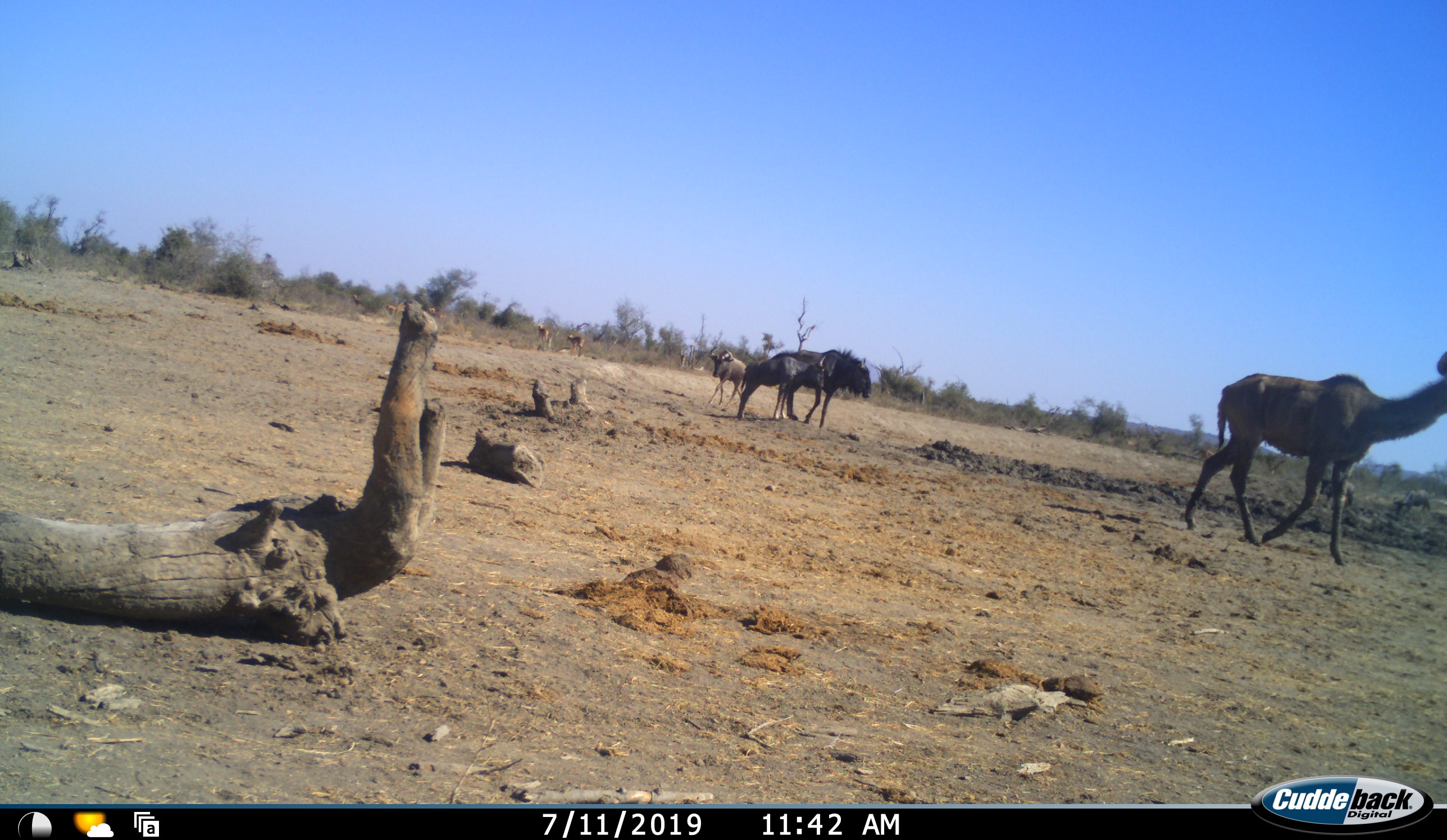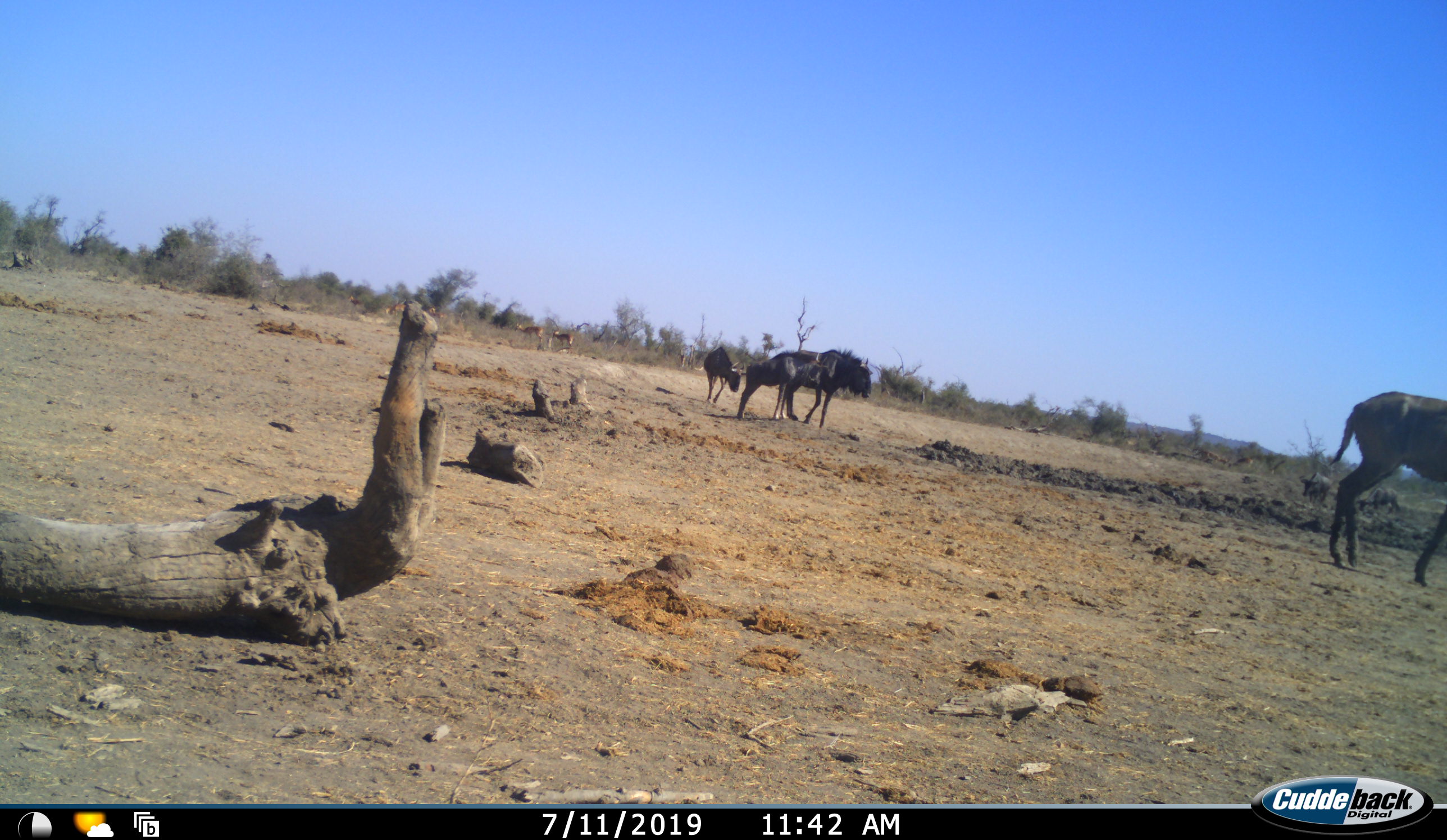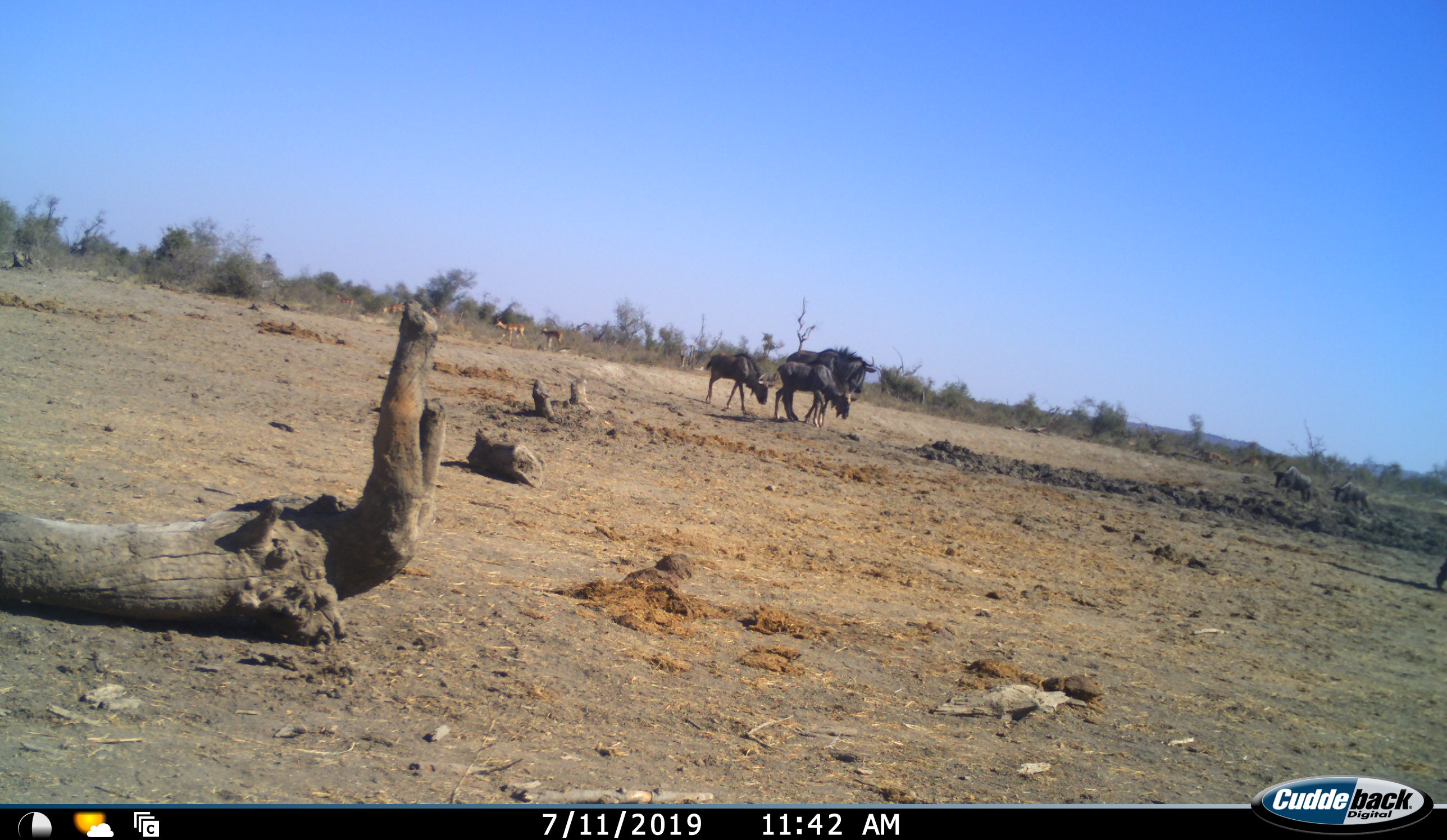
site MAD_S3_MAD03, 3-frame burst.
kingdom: Animalia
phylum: Chordata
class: Mammalia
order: Artiodactyla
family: Bovidae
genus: Aepyceros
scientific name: Aepyceros melampus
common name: impala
Impala (Aepyceros melampus), count 5. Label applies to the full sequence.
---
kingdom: Animalia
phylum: Chordata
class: Mammalia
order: Artiodactyla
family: Bovidae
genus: Tragelaphus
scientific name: Tragelaphus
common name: kudu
Kudu (Tragelaphus), count 1. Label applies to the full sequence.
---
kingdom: Animalia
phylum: Chordata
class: Mammalia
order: Artiodactyla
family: Bovidae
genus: Connochaetes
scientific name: Connochaetes taurinus taurinus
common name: blue wildebeest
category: wildebeestblue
Wildebeestblue (blue wildebeest) (Connochaetes taurinus taurinus), count 4. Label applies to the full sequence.